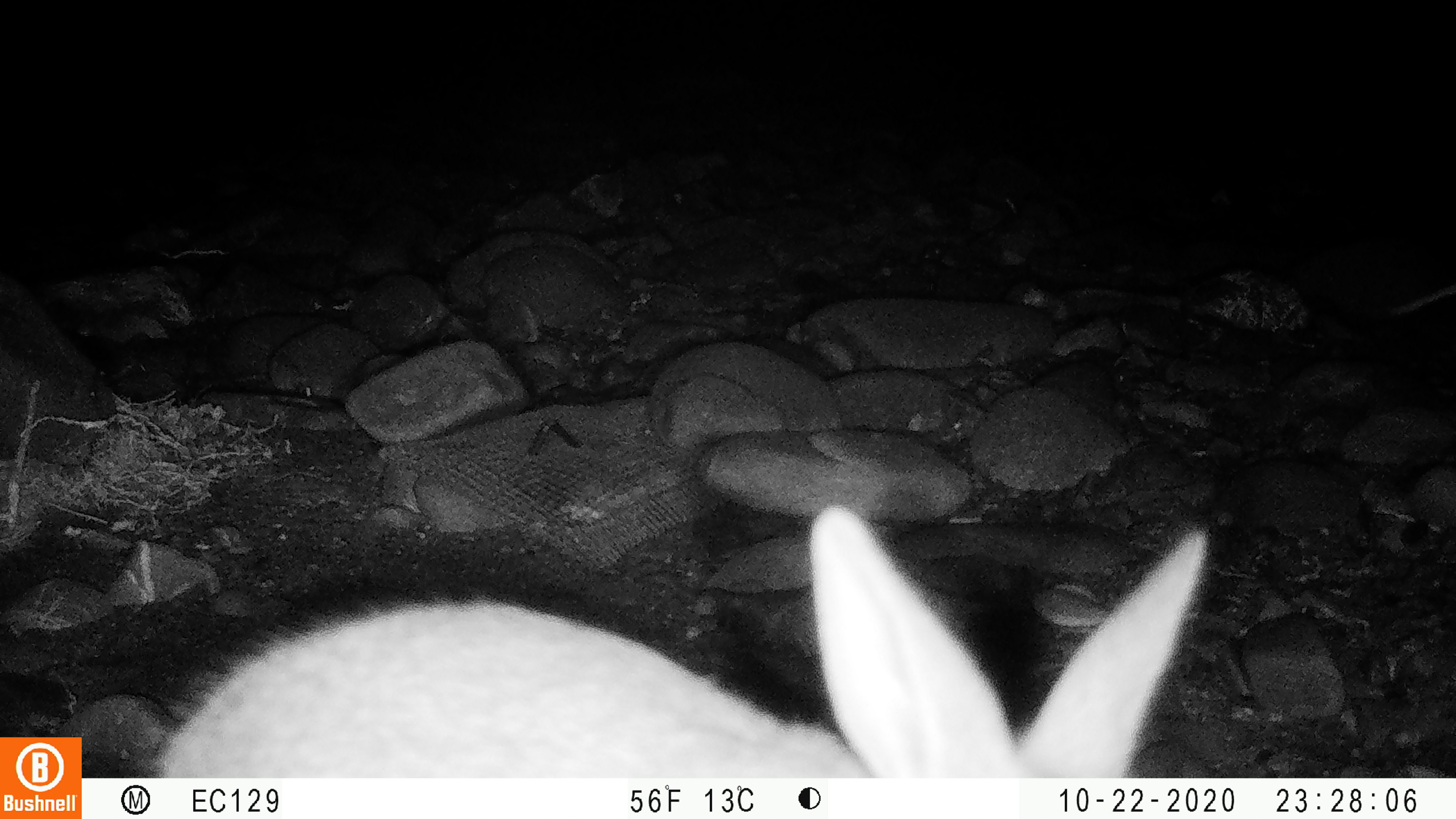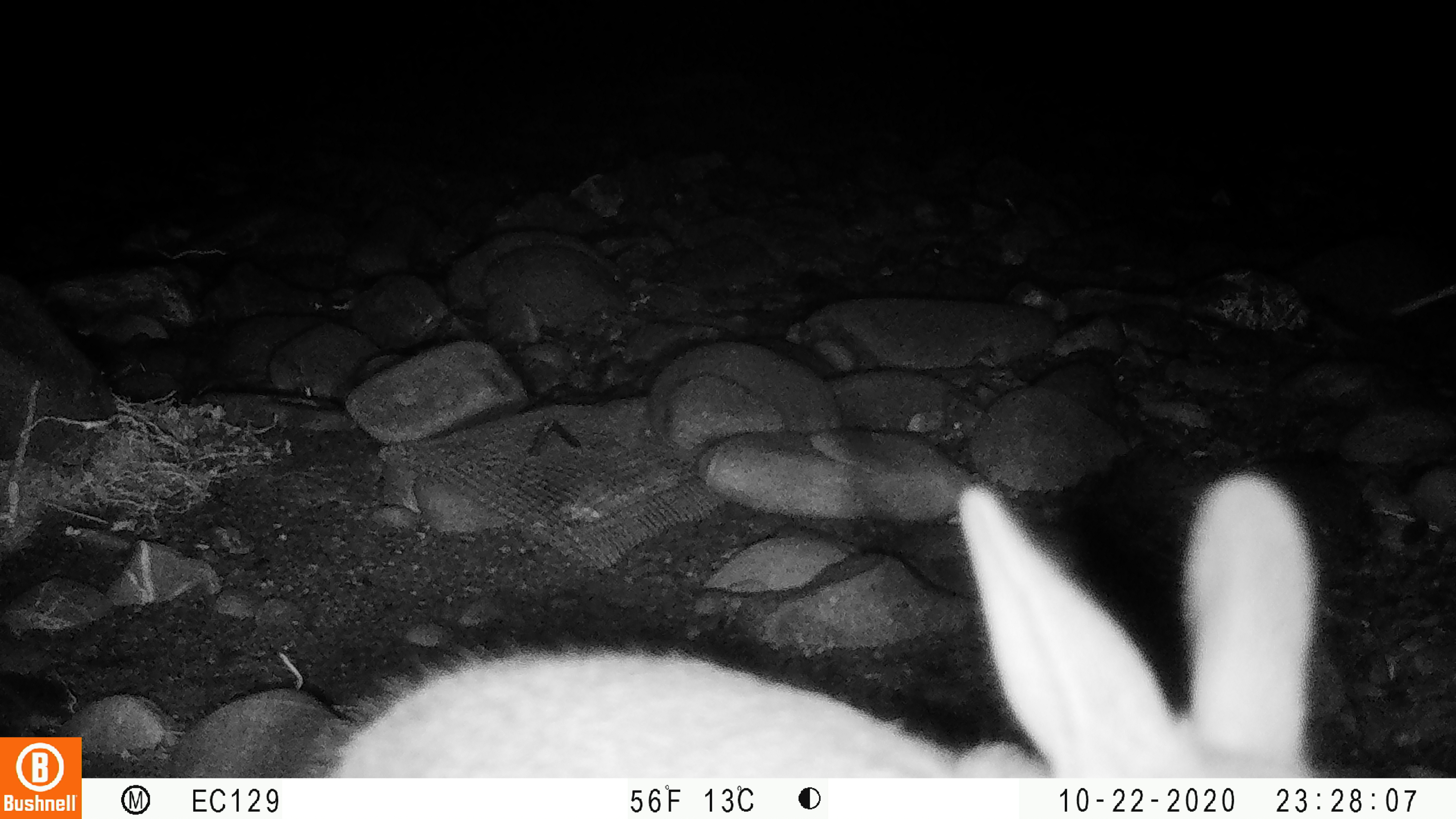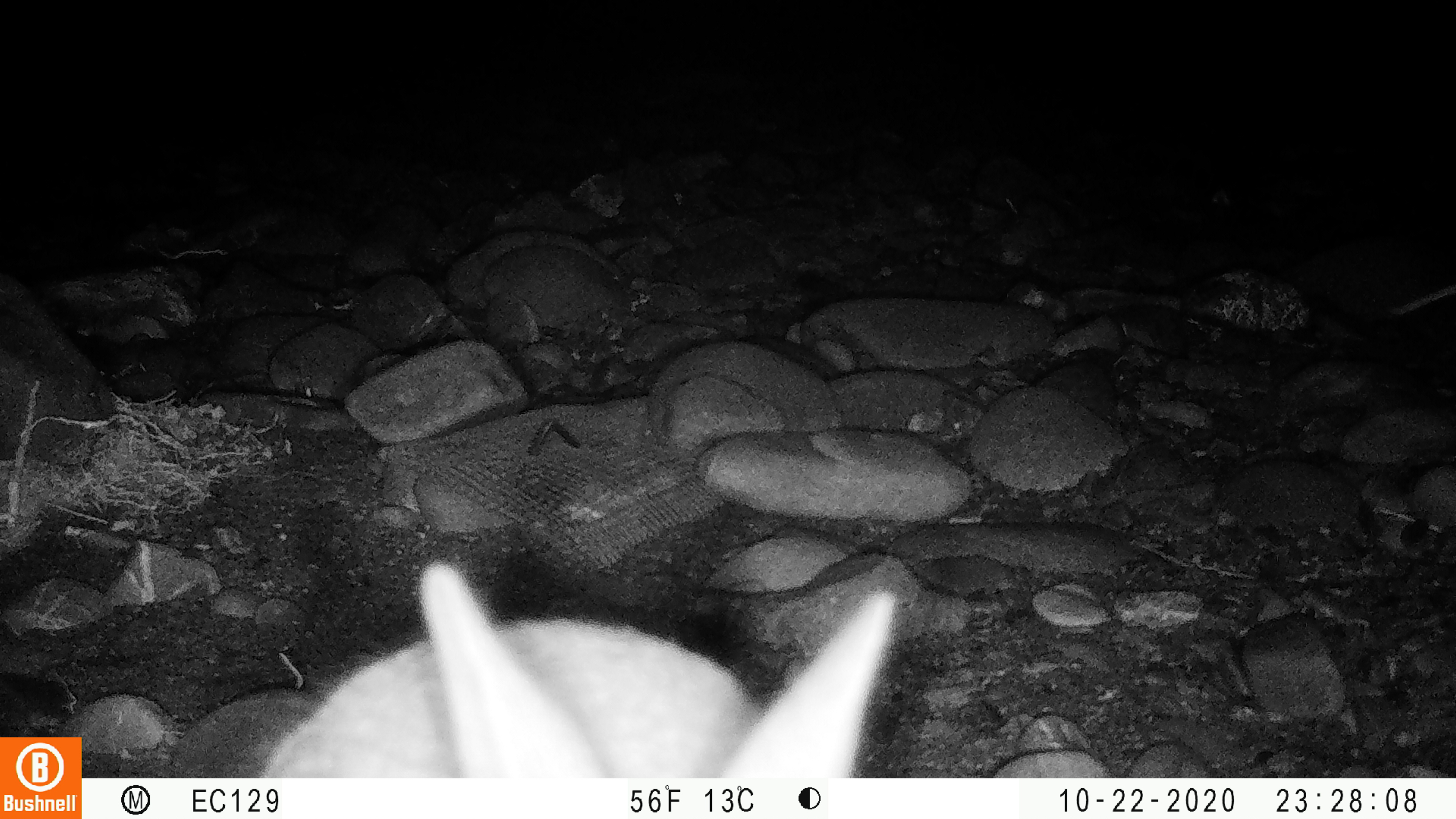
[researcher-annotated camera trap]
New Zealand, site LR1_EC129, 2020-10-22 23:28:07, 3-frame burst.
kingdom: Animalia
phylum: Chordata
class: Mammalia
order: Lagomorpha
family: Leporidae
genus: Oryctolagus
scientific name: Oryctolagus cuniculus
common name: european rabbit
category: rabbit